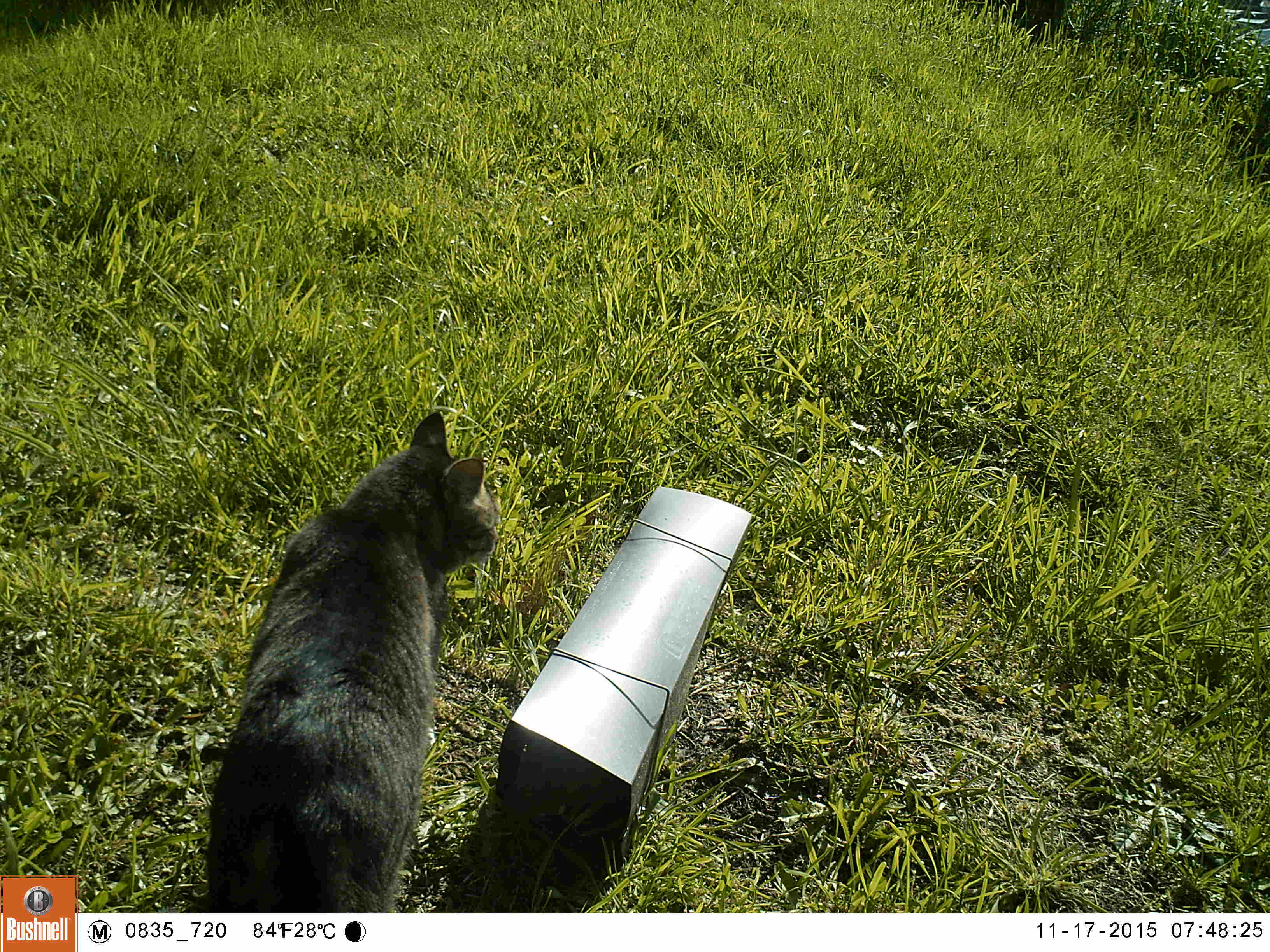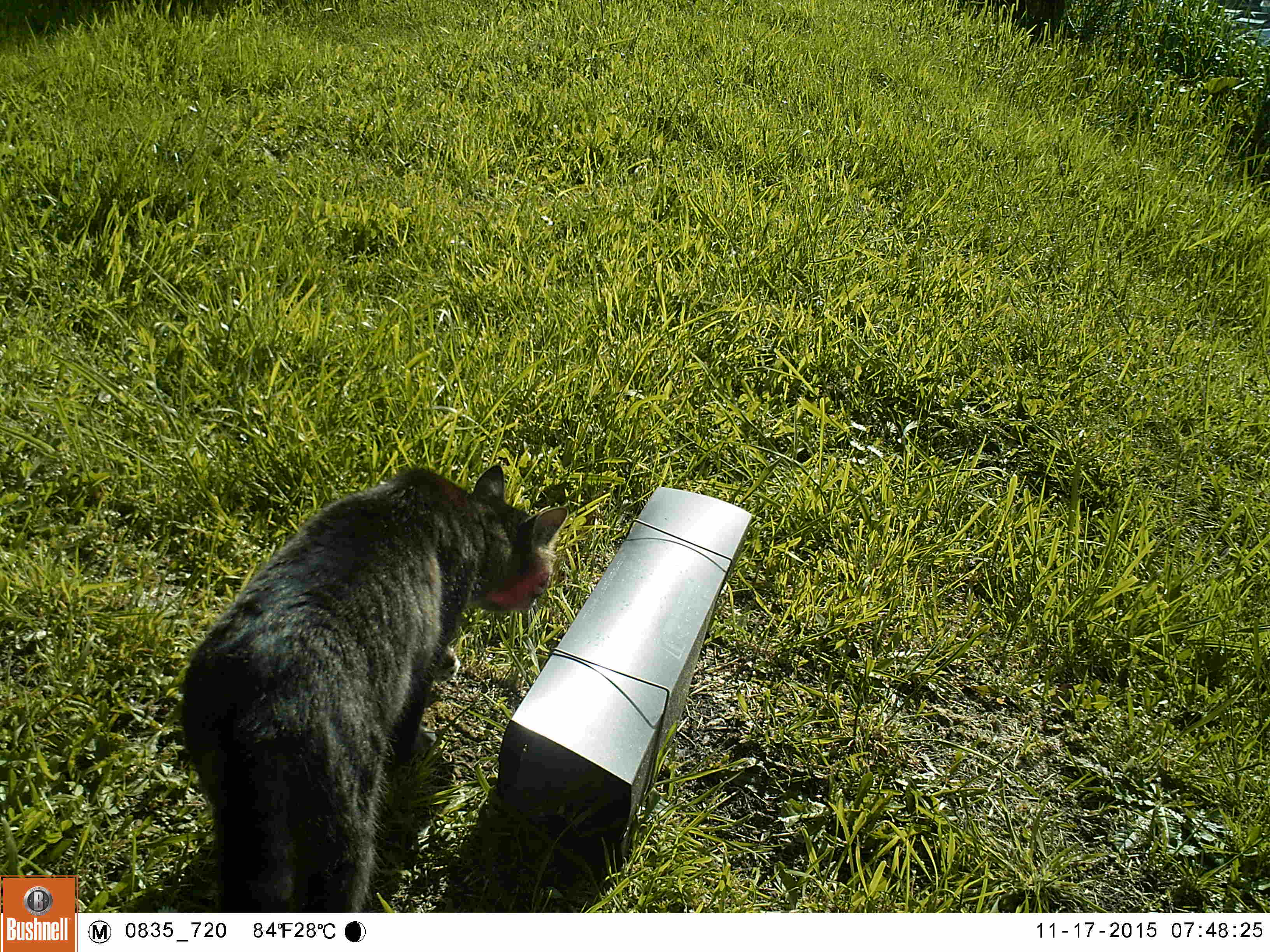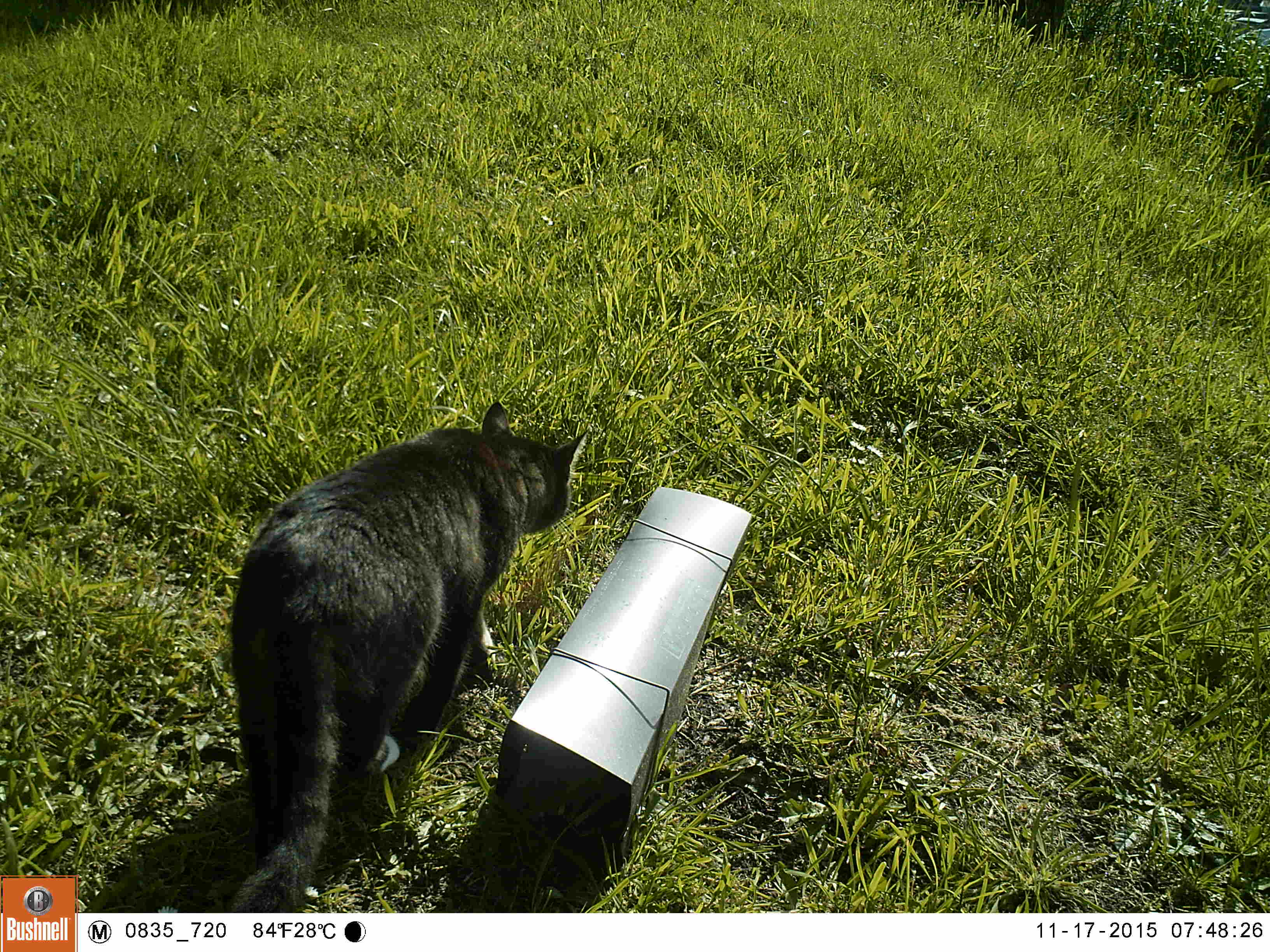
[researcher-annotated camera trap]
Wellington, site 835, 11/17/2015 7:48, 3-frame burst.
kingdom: Animalia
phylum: Chordata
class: Mammalia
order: Carnivora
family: Felidae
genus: Felis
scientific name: Felis catus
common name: cat